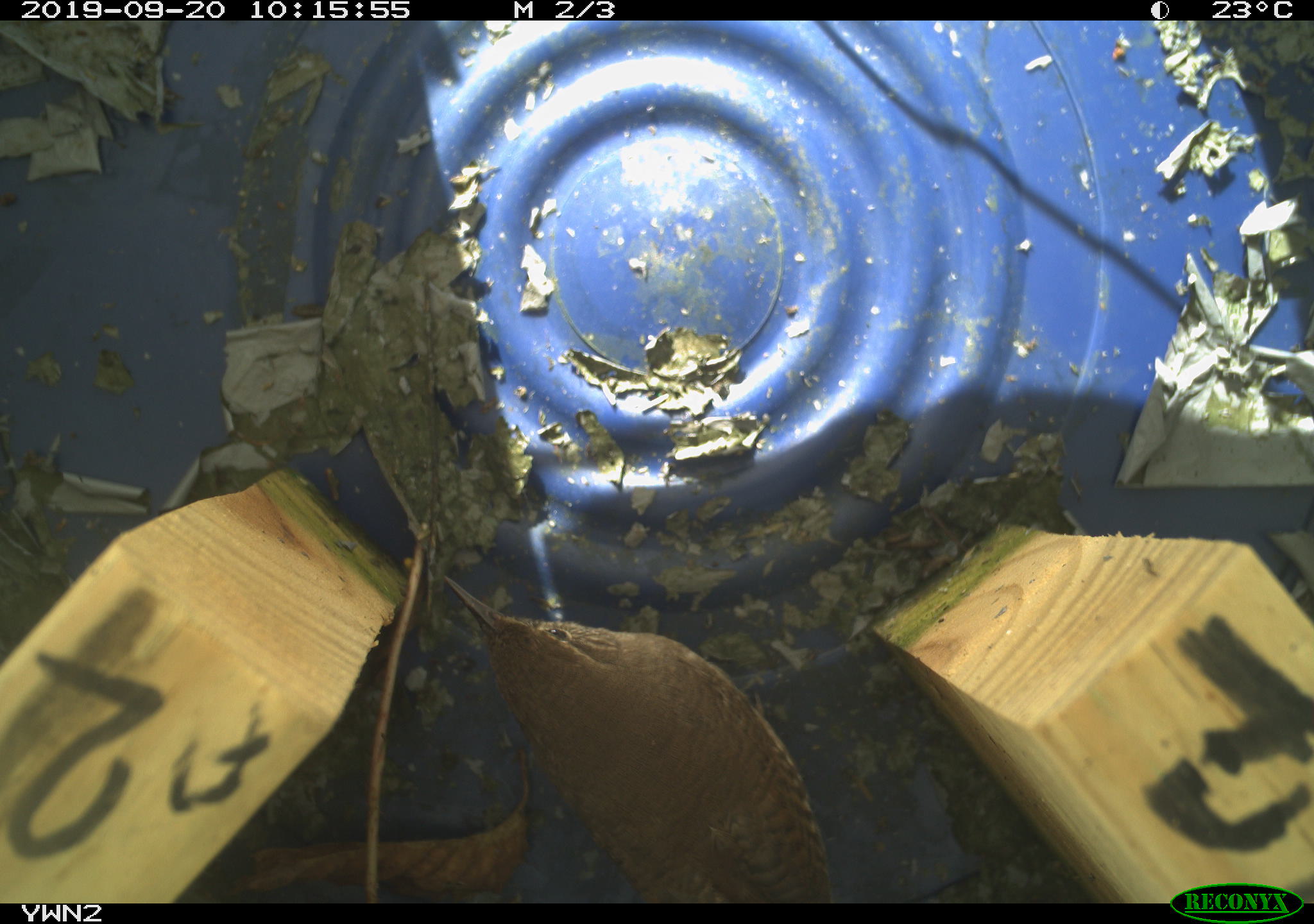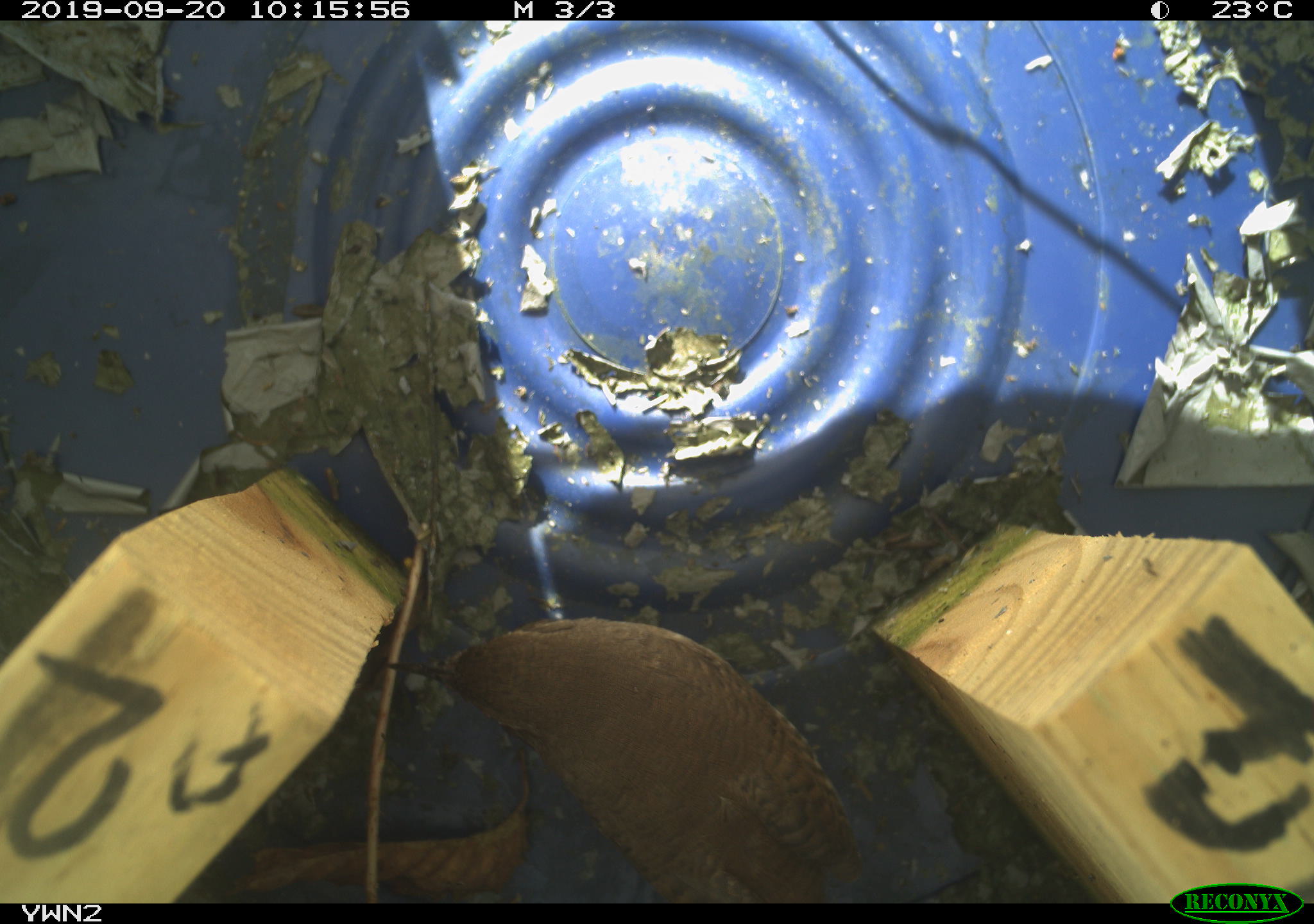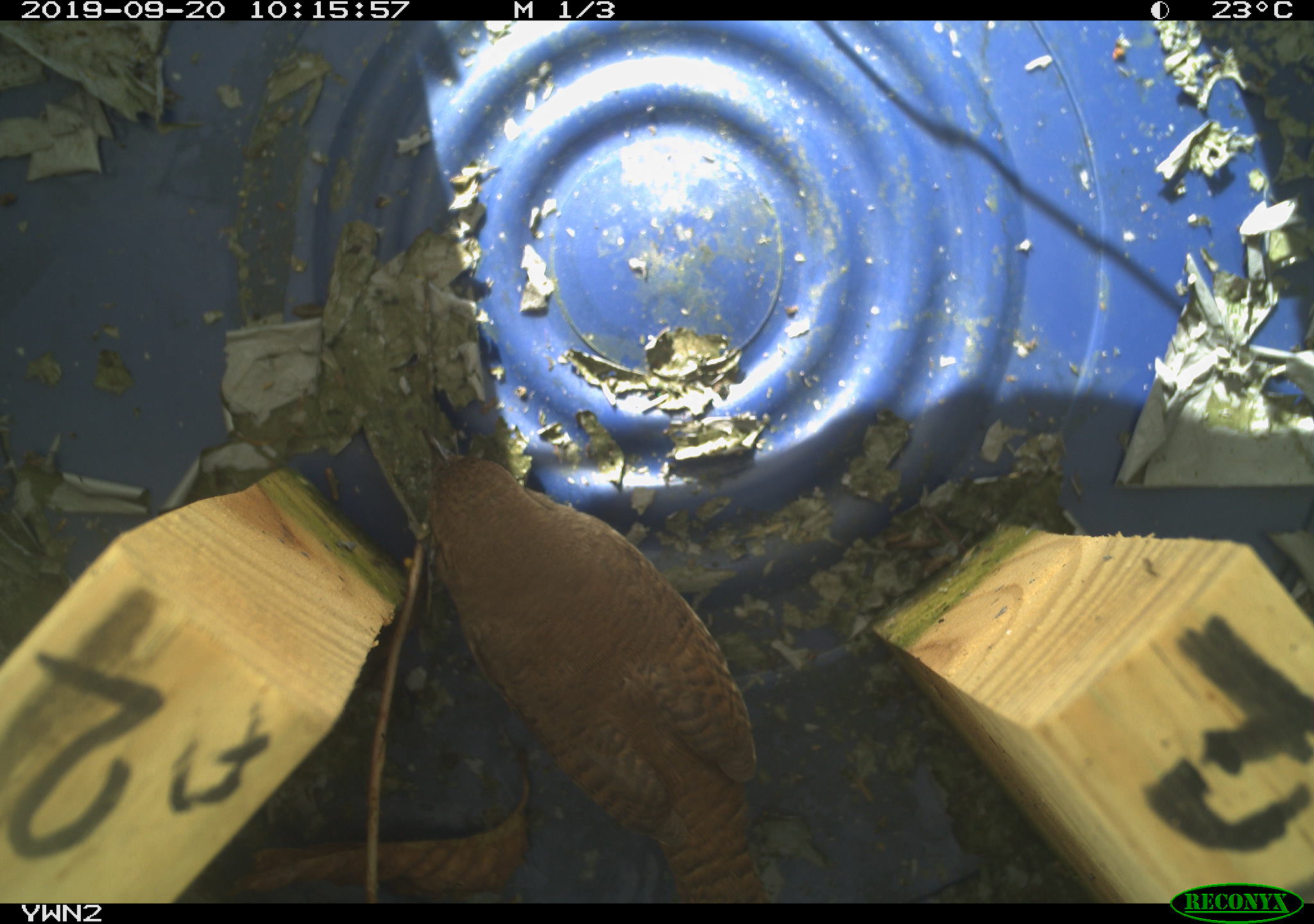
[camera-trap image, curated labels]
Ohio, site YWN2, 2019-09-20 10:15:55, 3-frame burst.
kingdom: Animalia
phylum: Chordata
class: Aves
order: Passeriformes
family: Troglodytidae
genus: Troglodytes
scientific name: Troglodytes aedon aedon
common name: northern house wren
Northern house wren (Troglodytes aedon aedon).